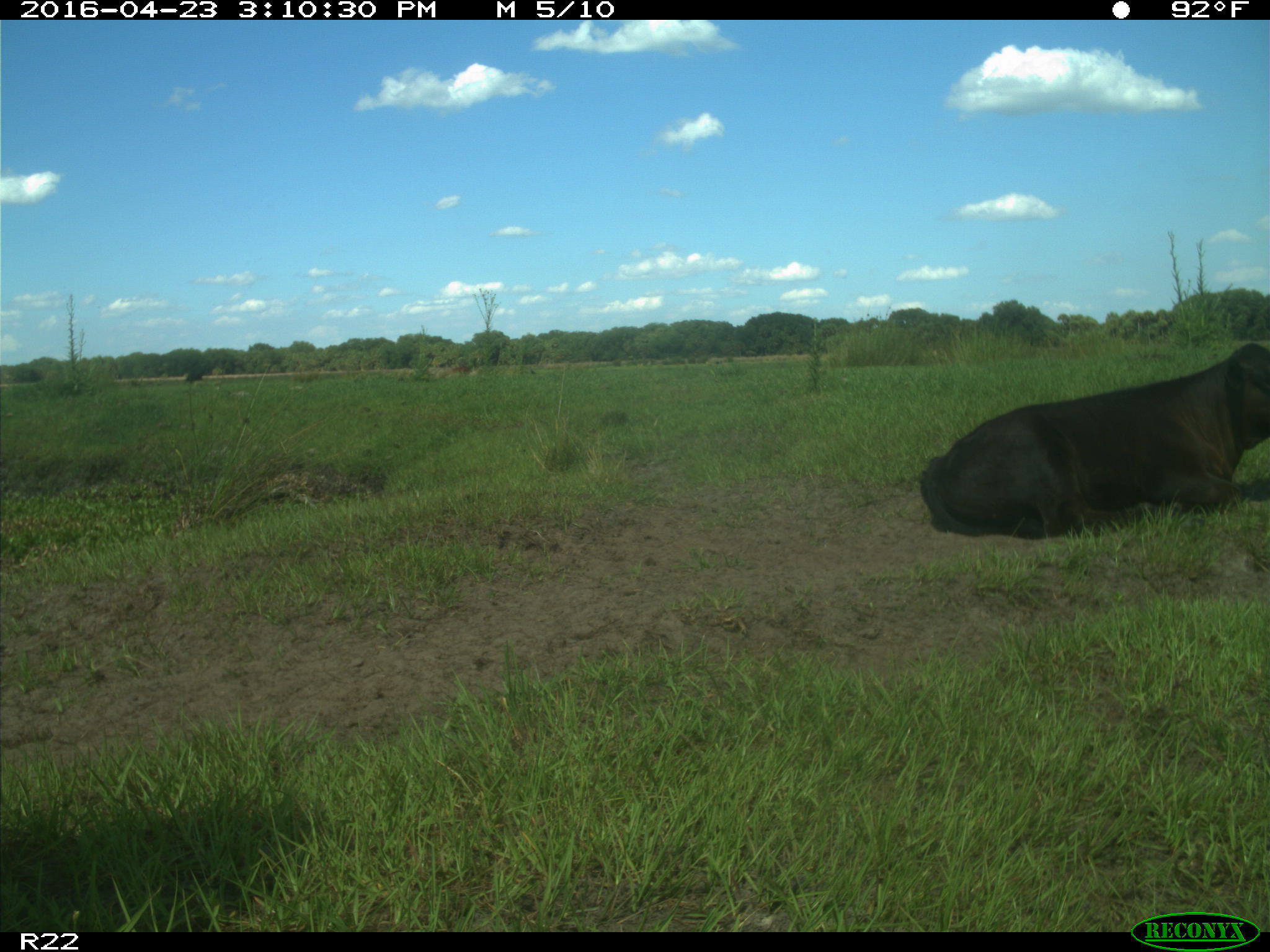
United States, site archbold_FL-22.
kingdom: Animalia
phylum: Chordata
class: Mammalia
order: Artiodactyla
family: Bovidae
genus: Bos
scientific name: Bos taurus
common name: domestic cow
Bos taurus (domestic cow).